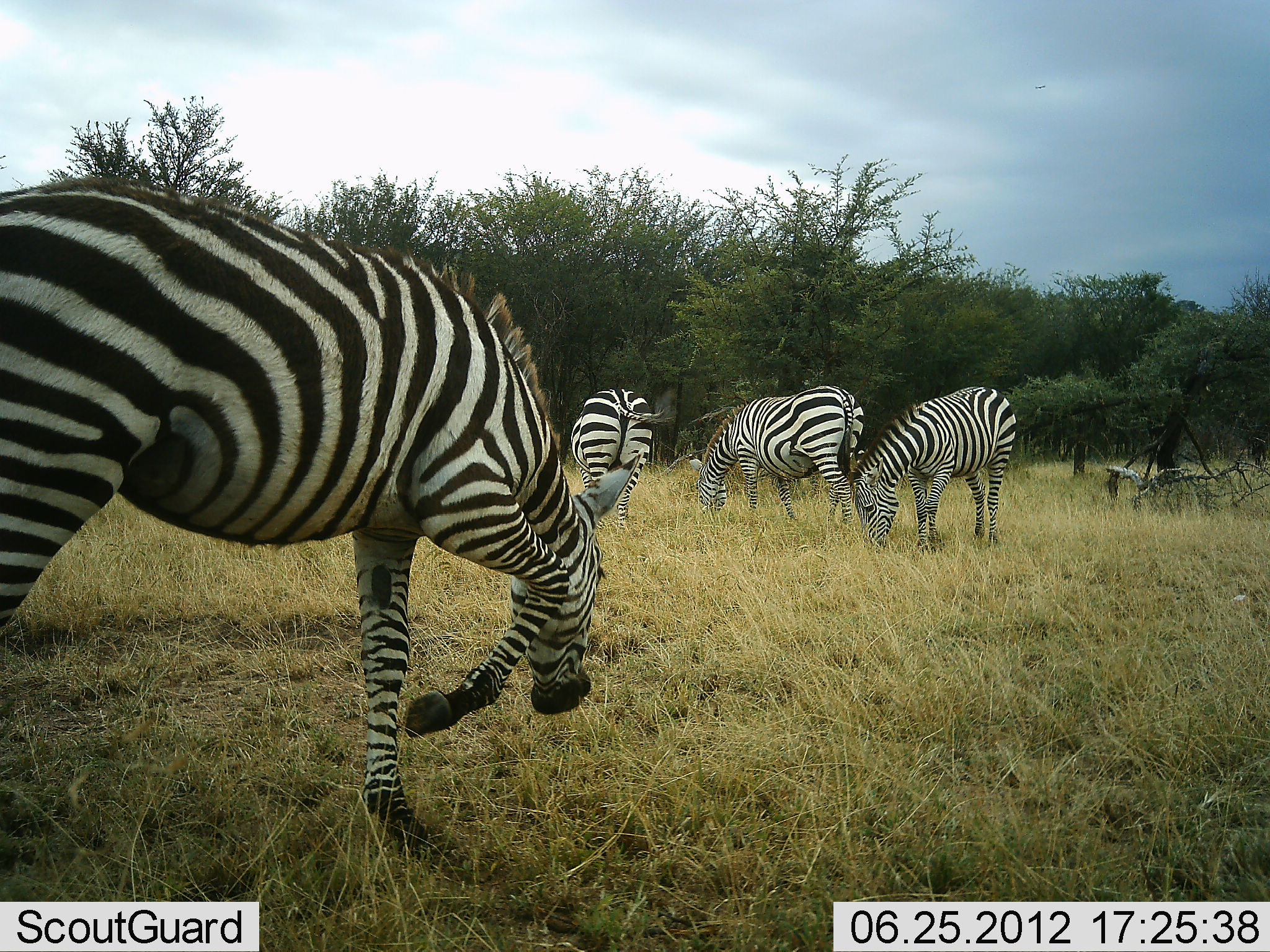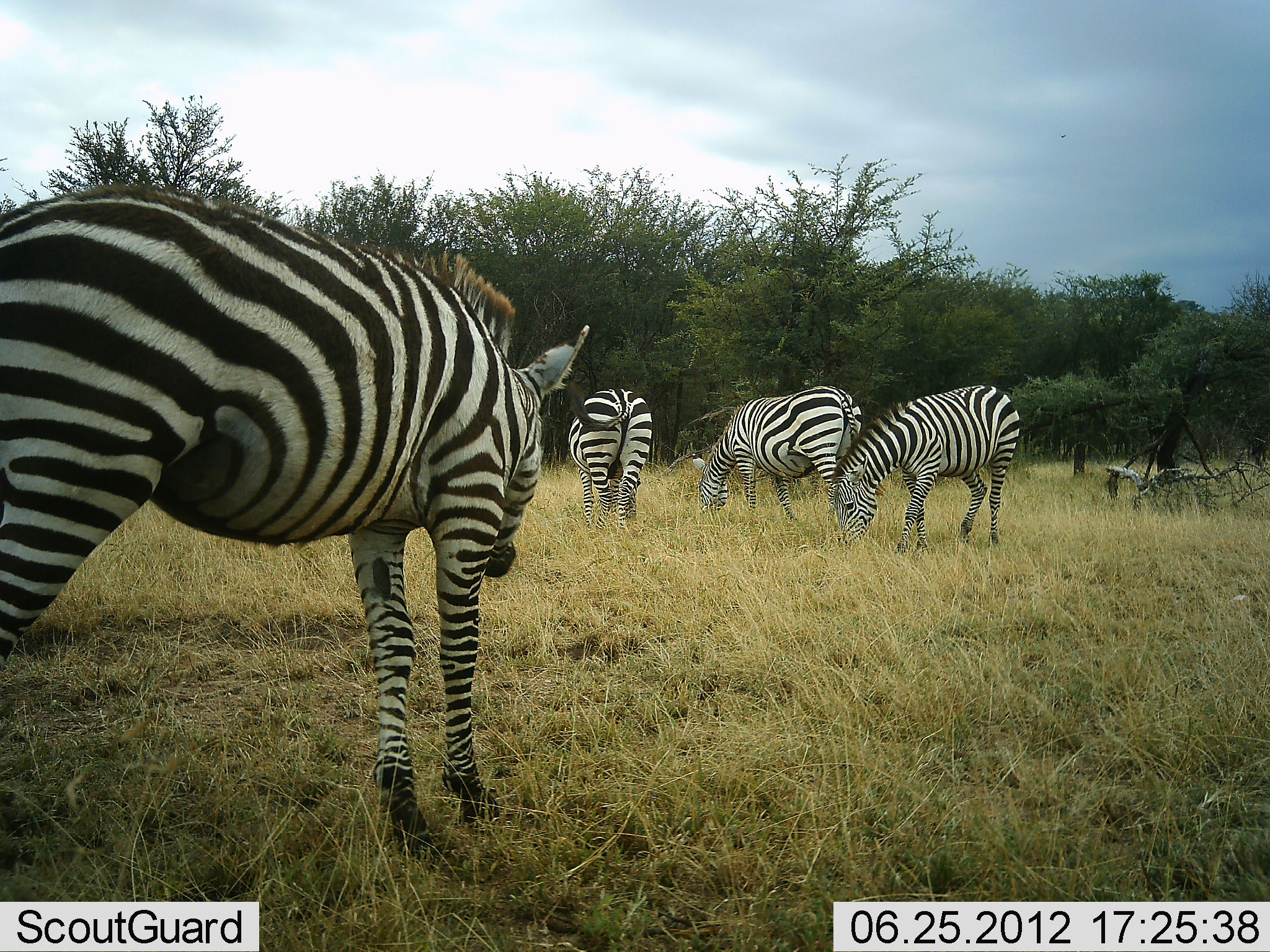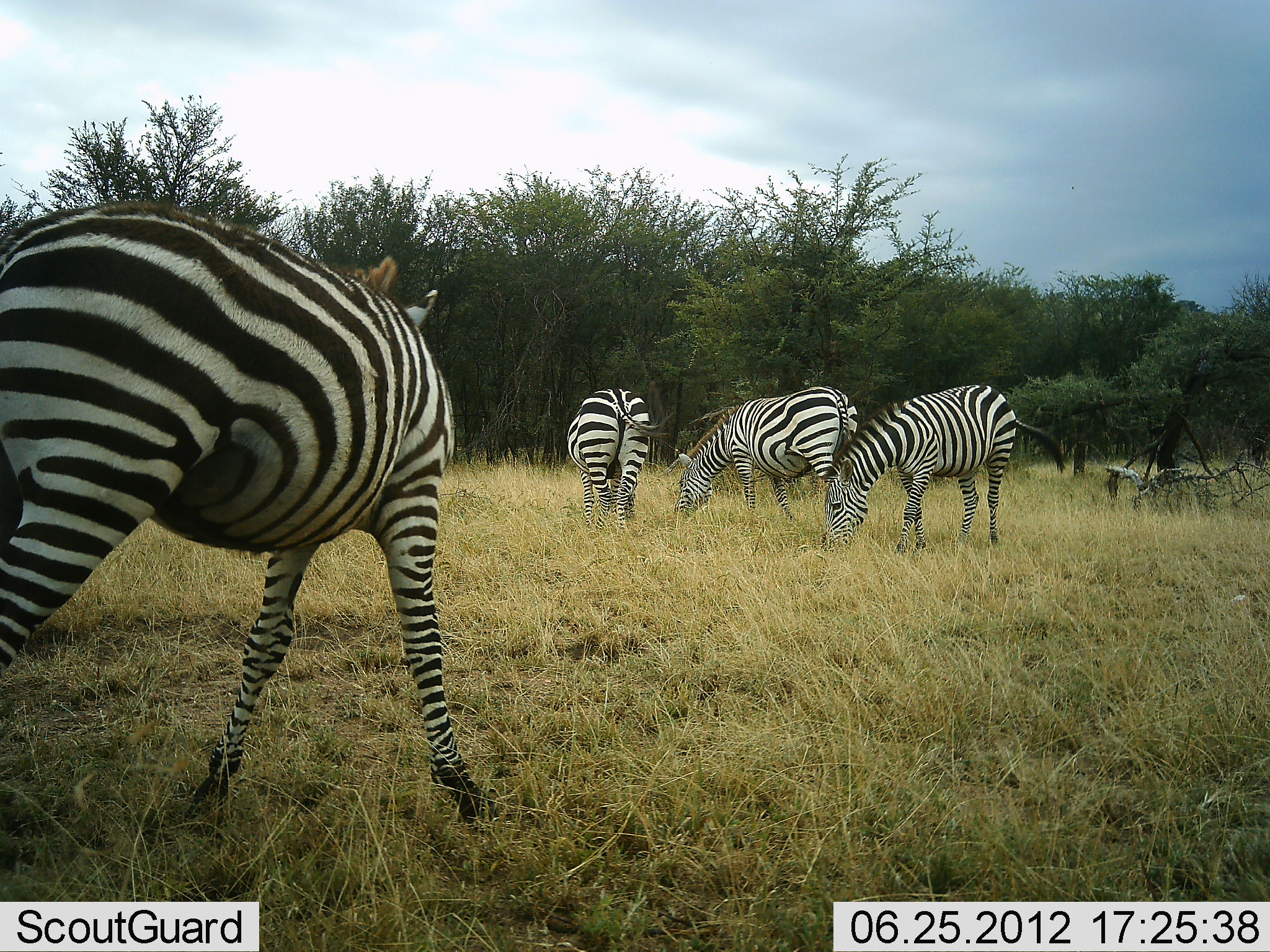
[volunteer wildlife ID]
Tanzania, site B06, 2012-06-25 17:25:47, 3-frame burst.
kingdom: Animalia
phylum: Chordata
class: Mammalia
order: Perissodactyla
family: Equidae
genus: Equus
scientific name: Equus quagga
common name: plains zebra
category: zebra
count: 4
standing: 60%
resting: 0%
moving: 50%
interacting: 0%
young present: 0%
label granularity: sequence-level